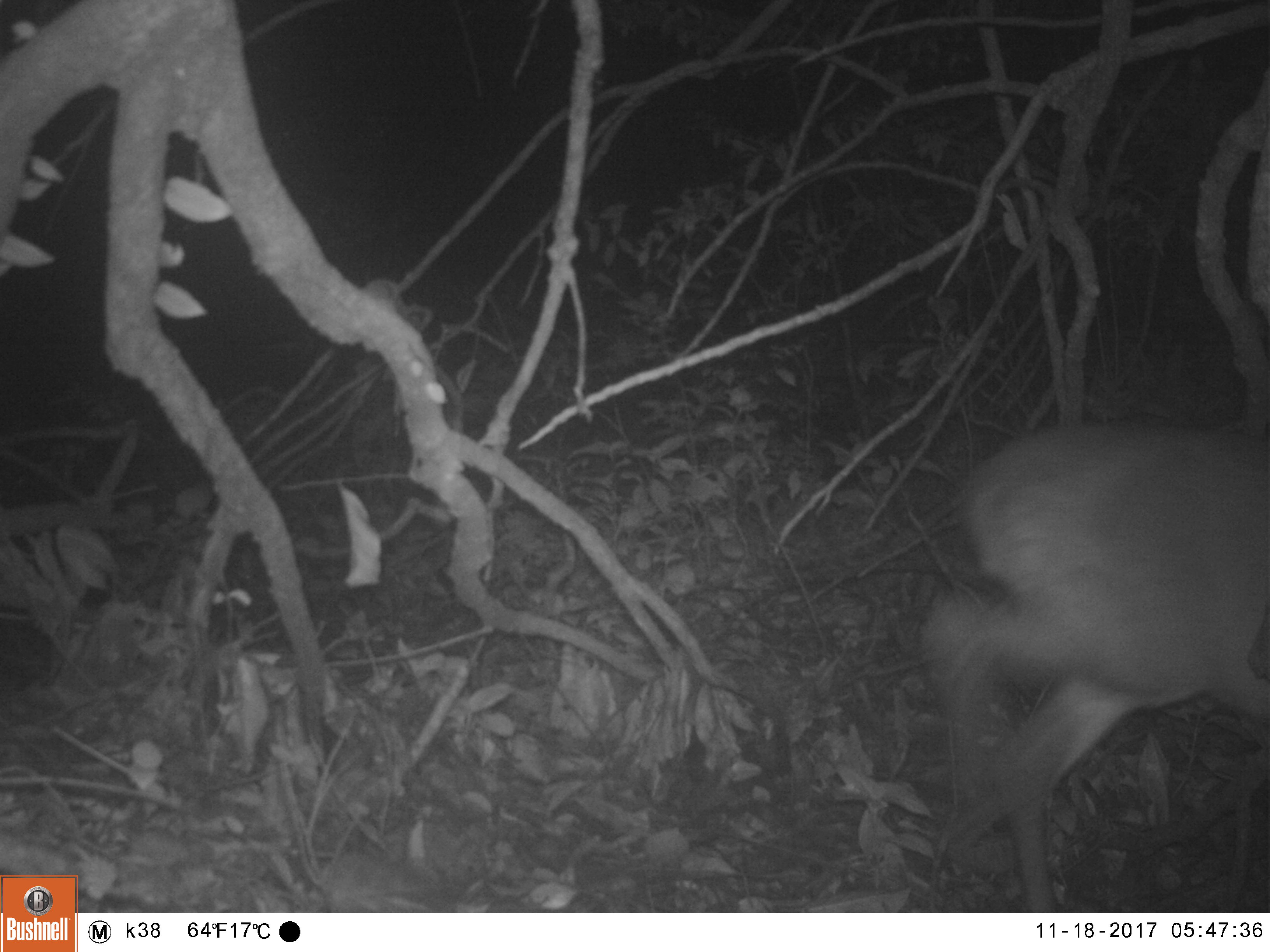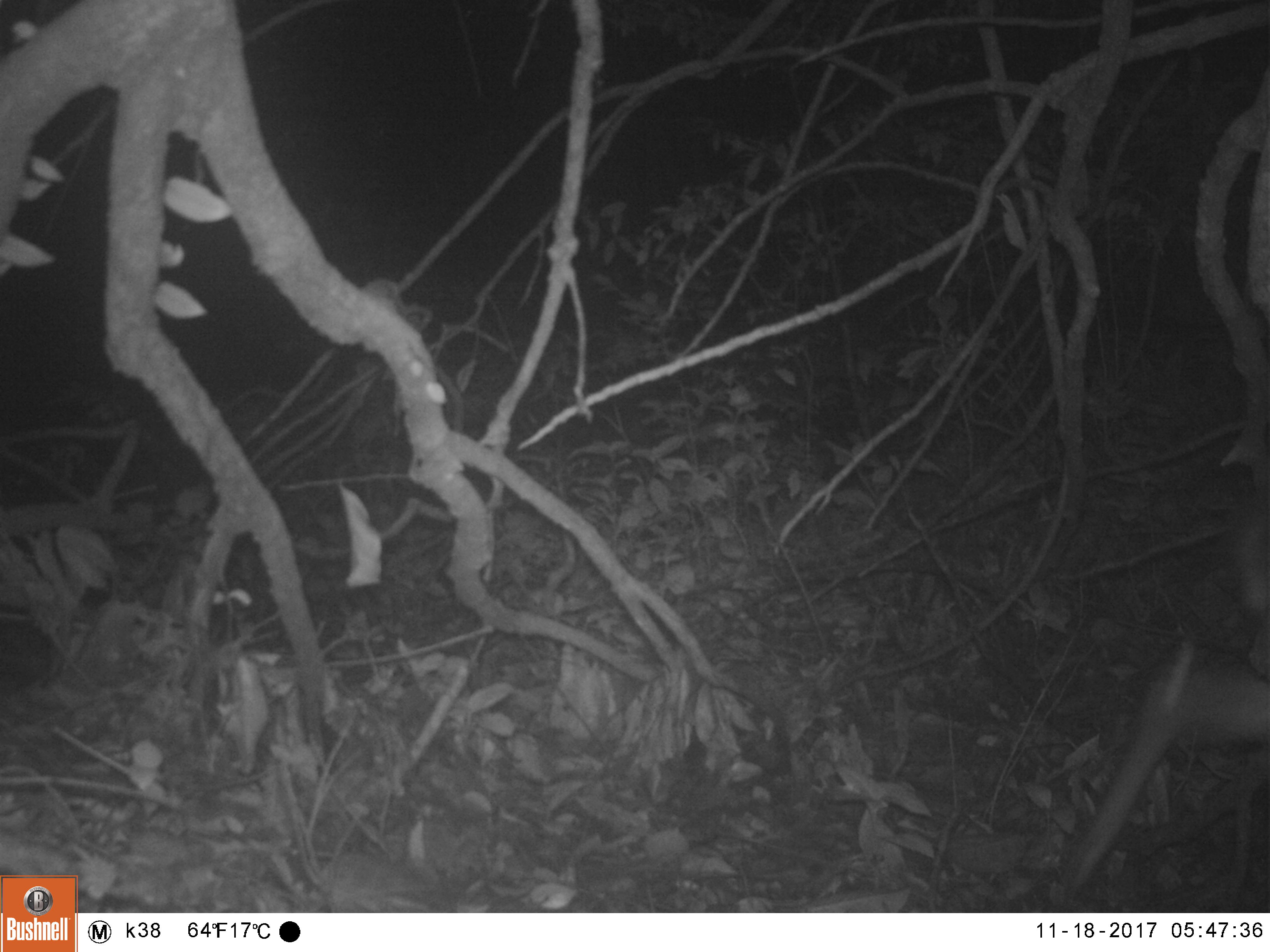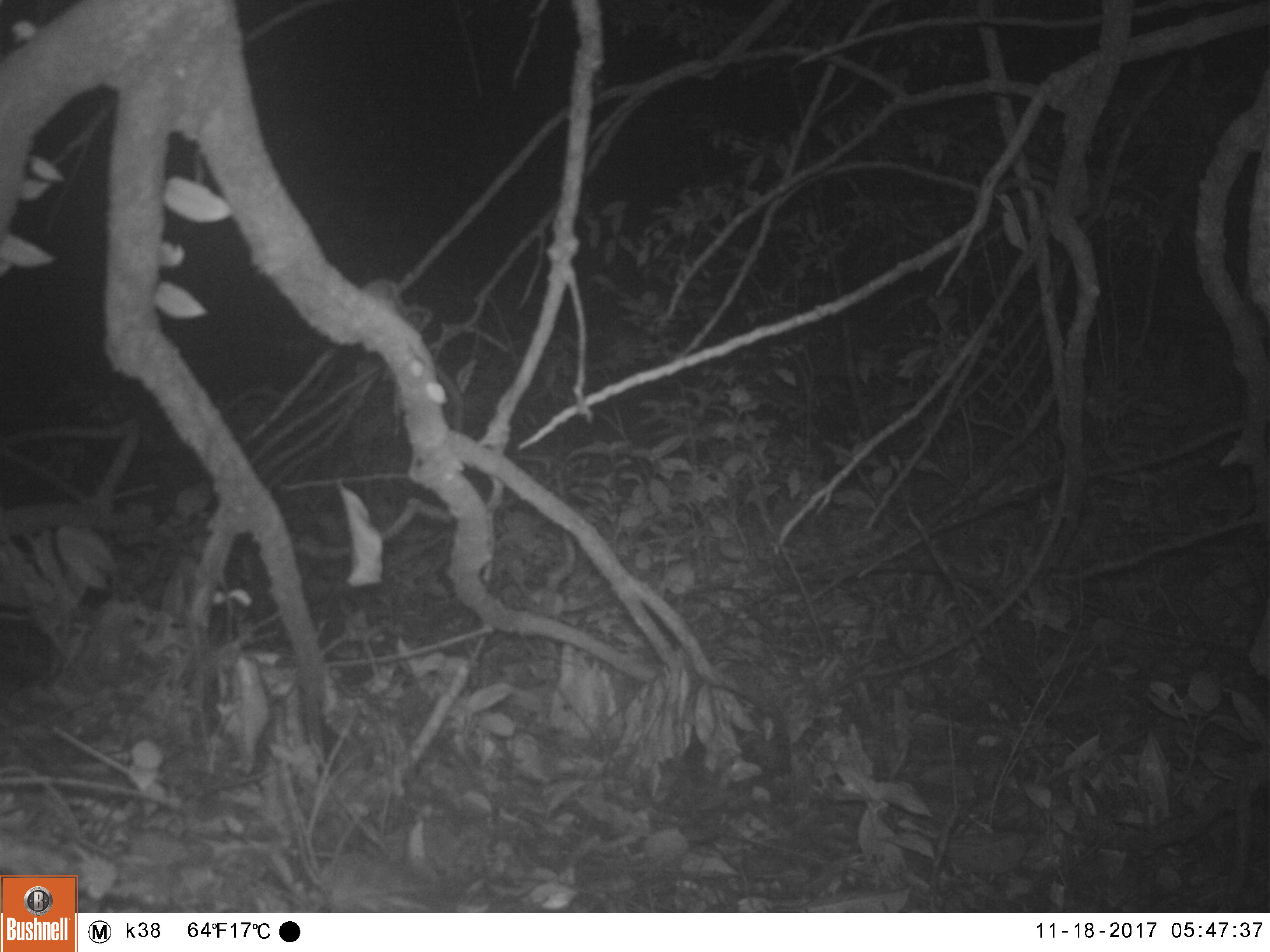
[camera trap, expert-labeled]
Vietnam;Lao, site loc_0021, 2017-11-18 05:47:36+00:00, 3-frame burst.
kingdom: Animalia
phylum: Chordata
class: Mammalia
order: Artiodactyla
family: Cervidae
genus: Muntiacus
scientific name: Muntiacus vuquangensis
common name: large-antlered muntjac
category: large antlered muntjac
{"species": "large antlered muntjac (large-antlered muntjac) (Muntiacus vuquangensis)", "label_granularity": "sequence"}